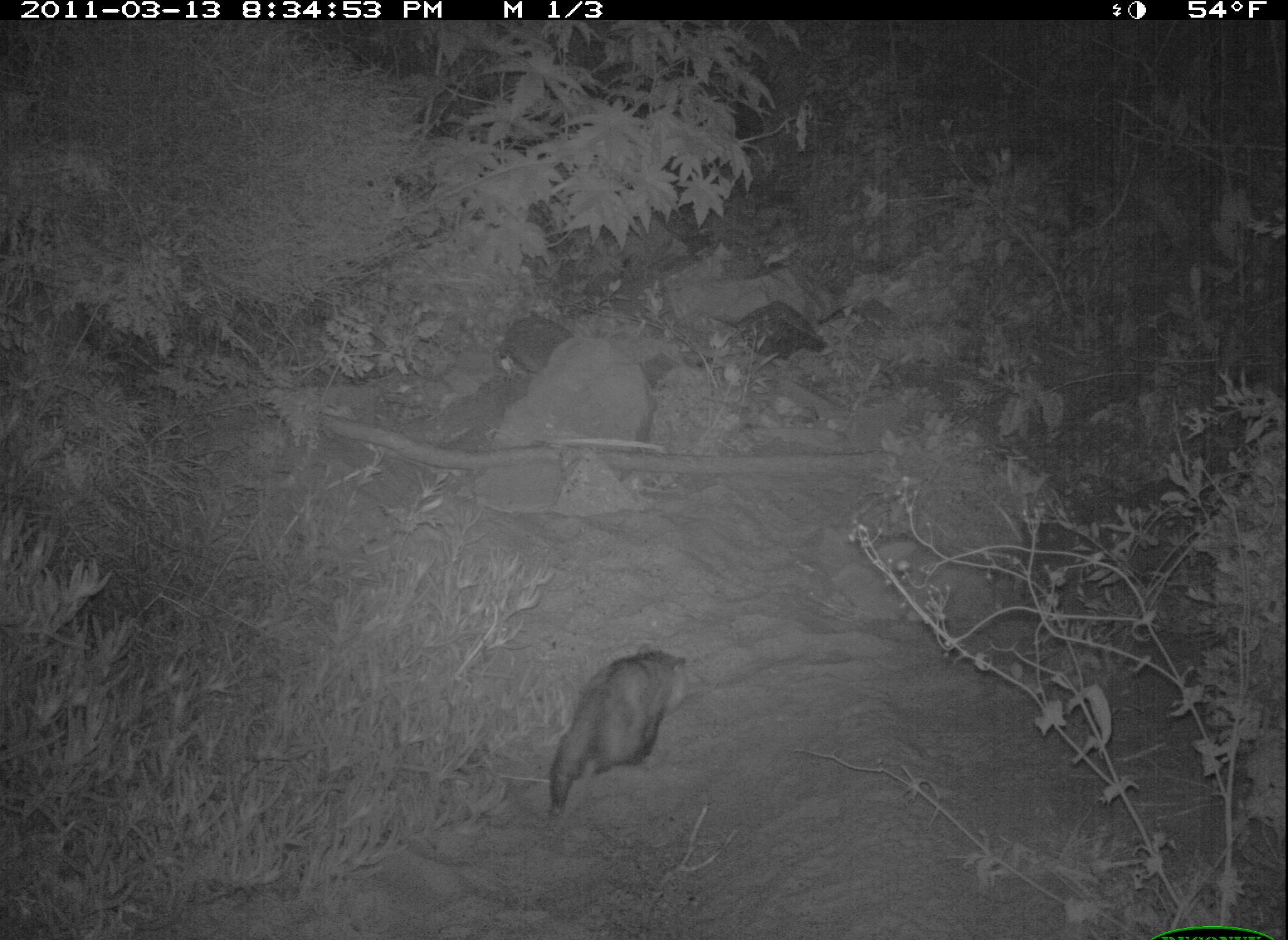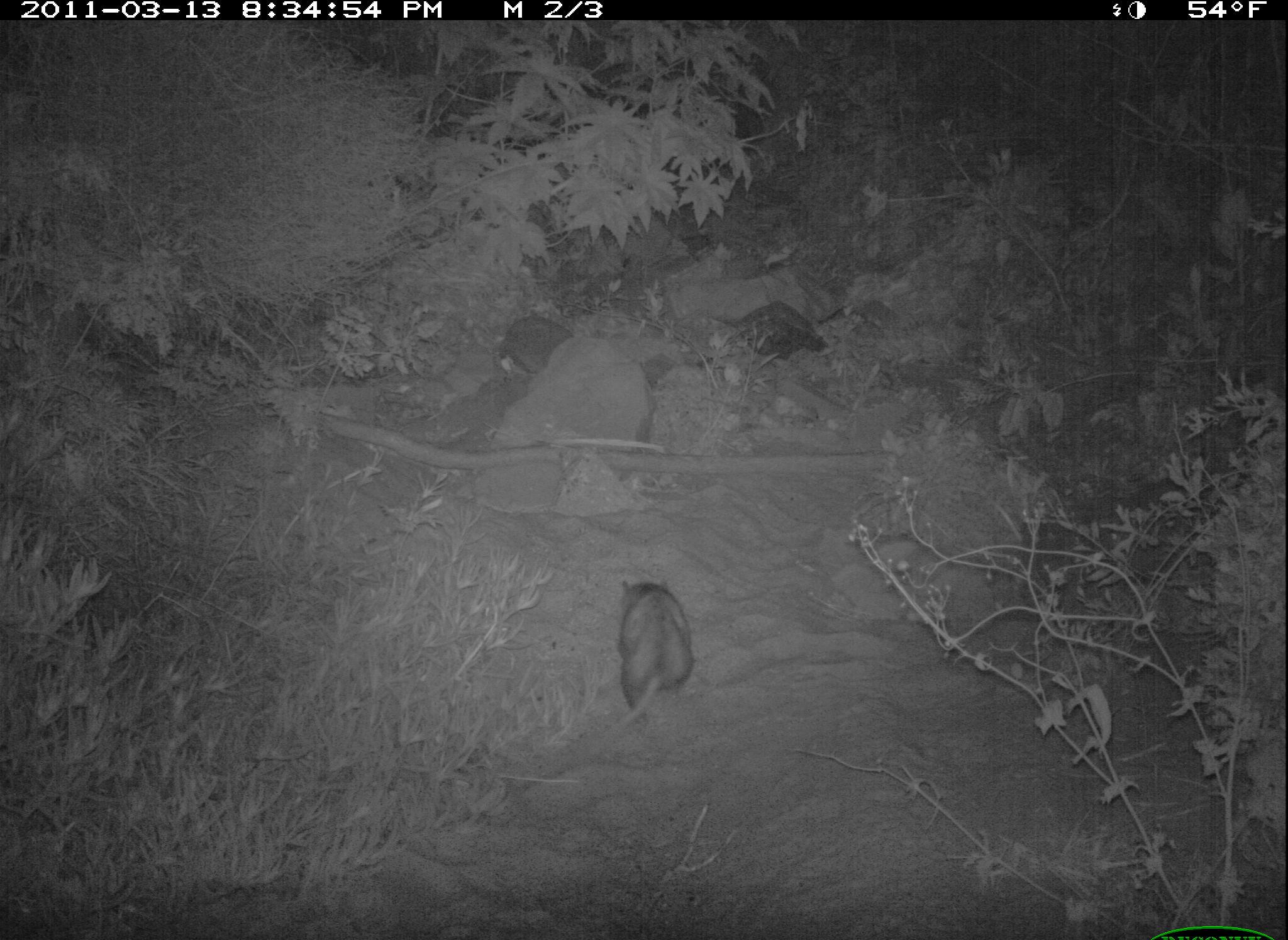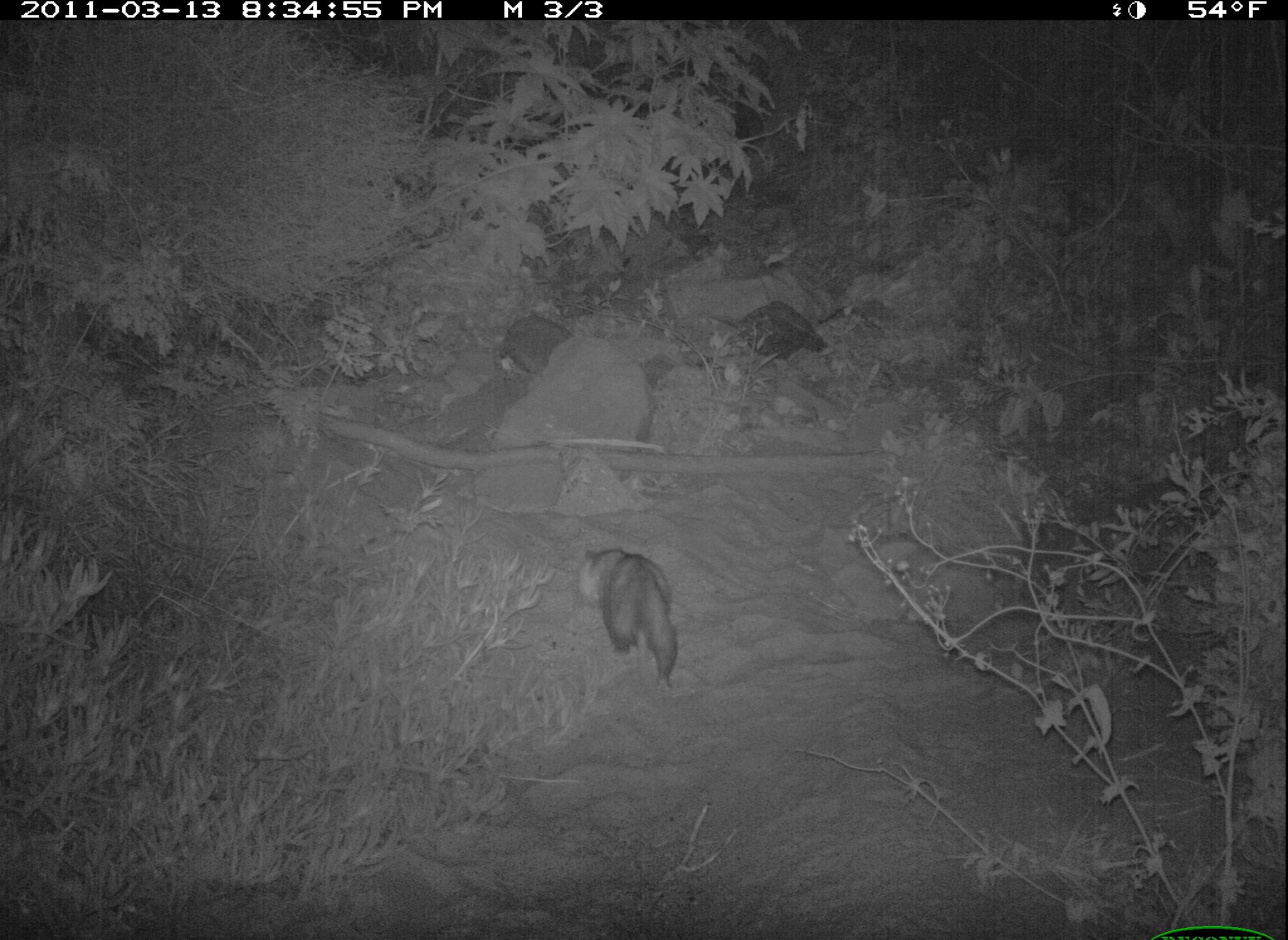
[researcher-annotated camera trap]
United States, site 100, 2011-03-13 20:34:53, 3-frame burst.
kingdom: Animalia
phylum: Chordata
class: Mammalia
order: Didelphimorphia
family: Didelphidae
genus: Didelphis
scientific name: Didelphis virginiana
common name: virginia opossum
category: opossum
Opossum (virginia opossum) (Didelphis virginiana).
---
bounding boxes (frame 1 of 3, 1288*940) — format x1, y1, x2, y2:
opossum: 515, 619, 757, 836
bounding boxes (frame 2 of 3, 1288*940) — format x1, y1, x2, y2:
opossum: 586, 578, 699, 755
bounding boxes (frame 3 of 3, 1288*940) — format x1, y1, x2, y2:
opossum: 560, 530, 705, 696